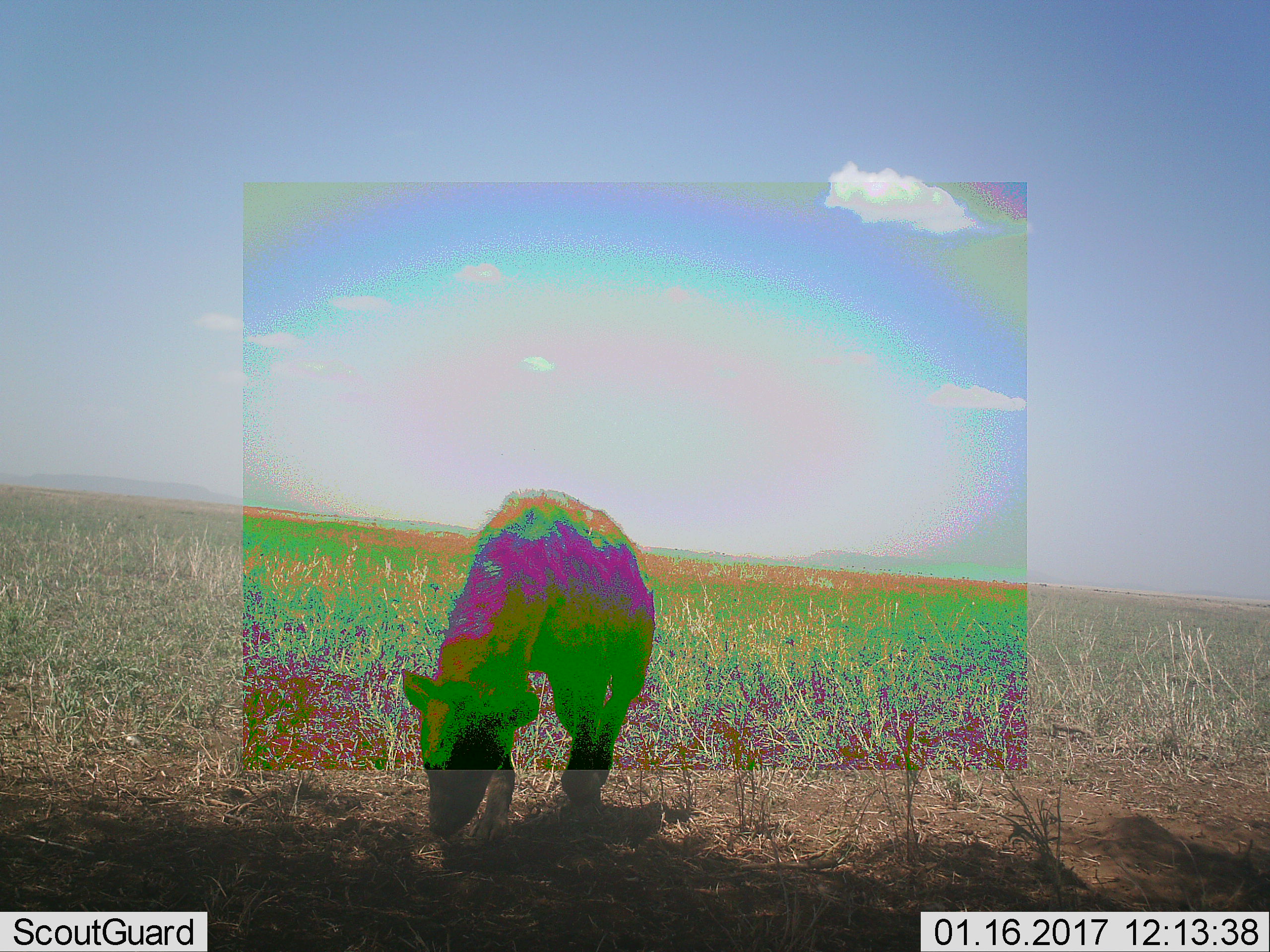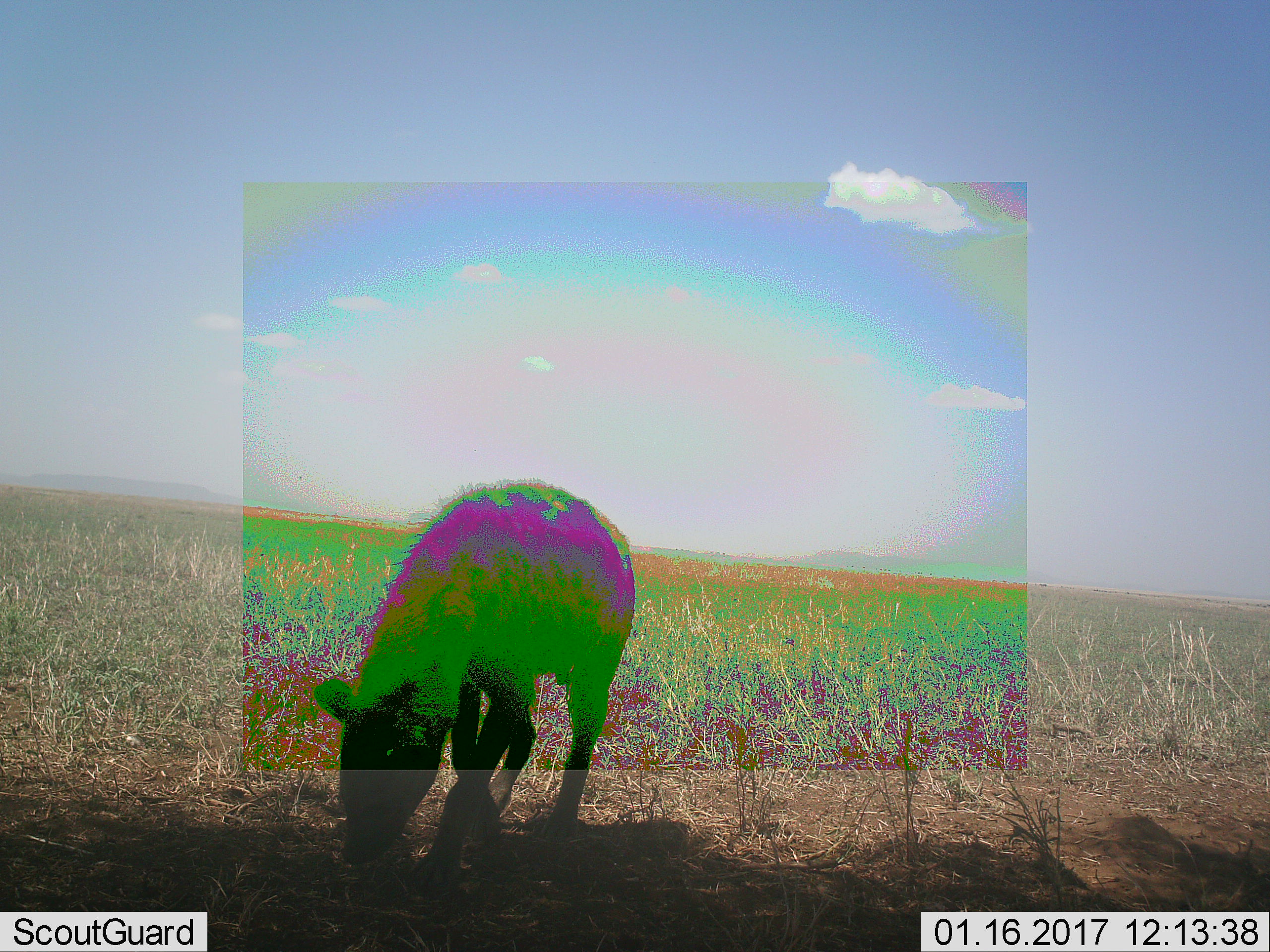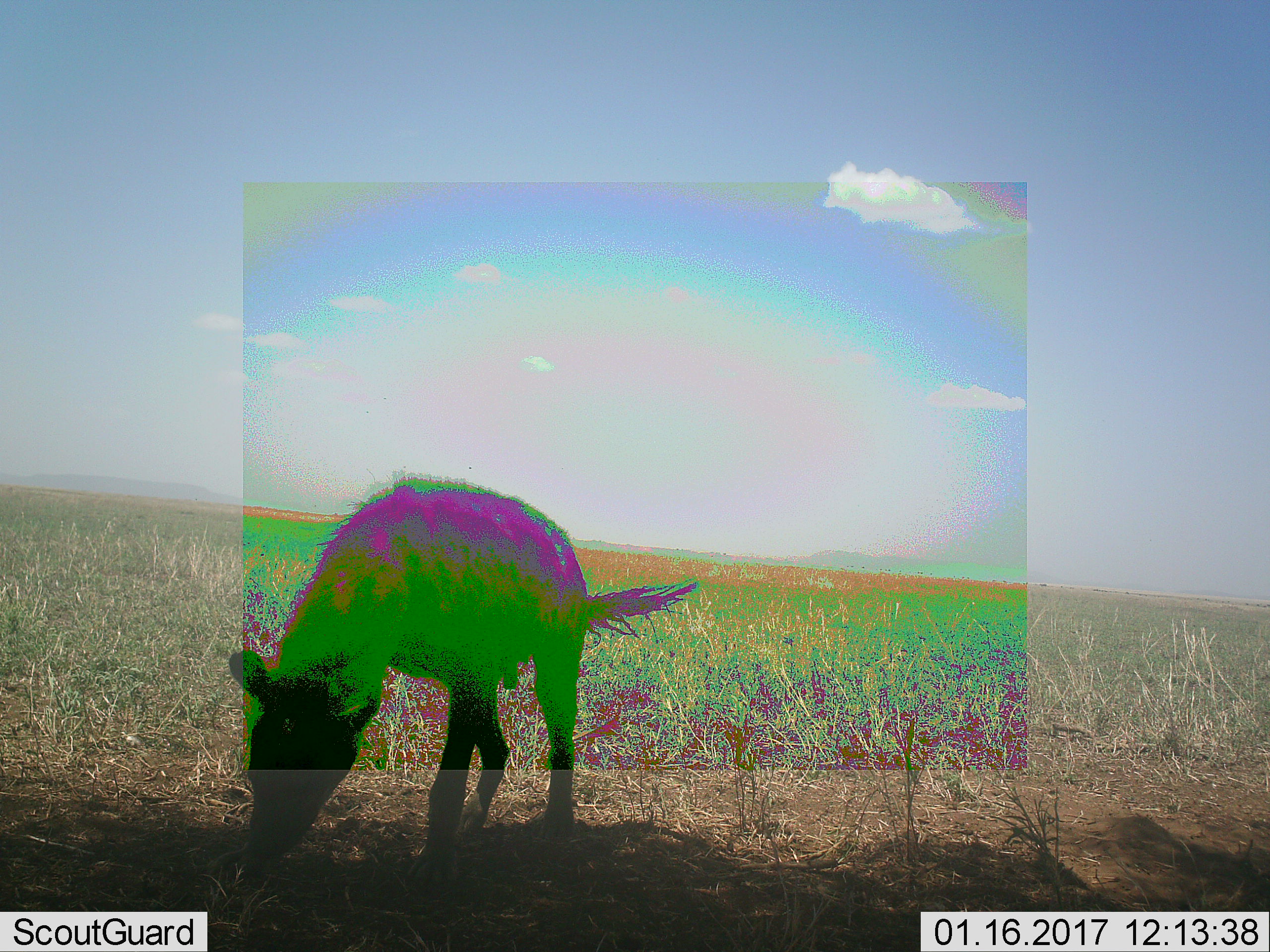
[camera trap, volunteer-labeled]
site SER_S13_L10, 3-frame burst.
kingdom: Animalia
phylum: Chordata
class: Mammalia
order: Carnivora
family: Hyaenidae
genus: Crocuta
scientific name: Crocuta crocuta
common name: spotted hyena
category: hyenaspotted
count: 1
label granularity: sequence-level